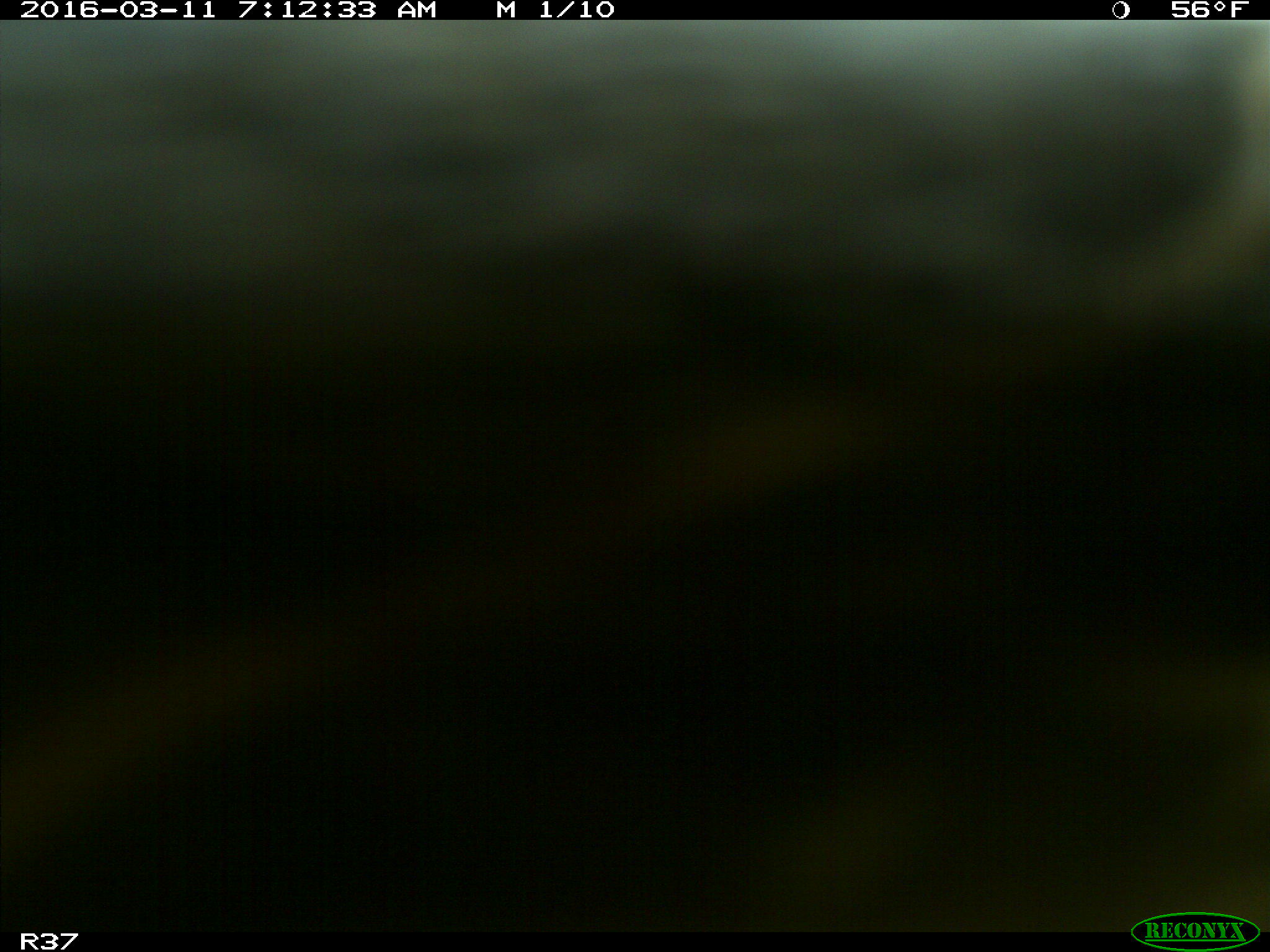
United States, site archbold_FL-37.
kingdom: Animalia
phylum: Chordata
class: Mammalia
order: Artiodactyla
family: Suidae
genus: Sus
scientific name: Sus scrofa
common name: wild boar